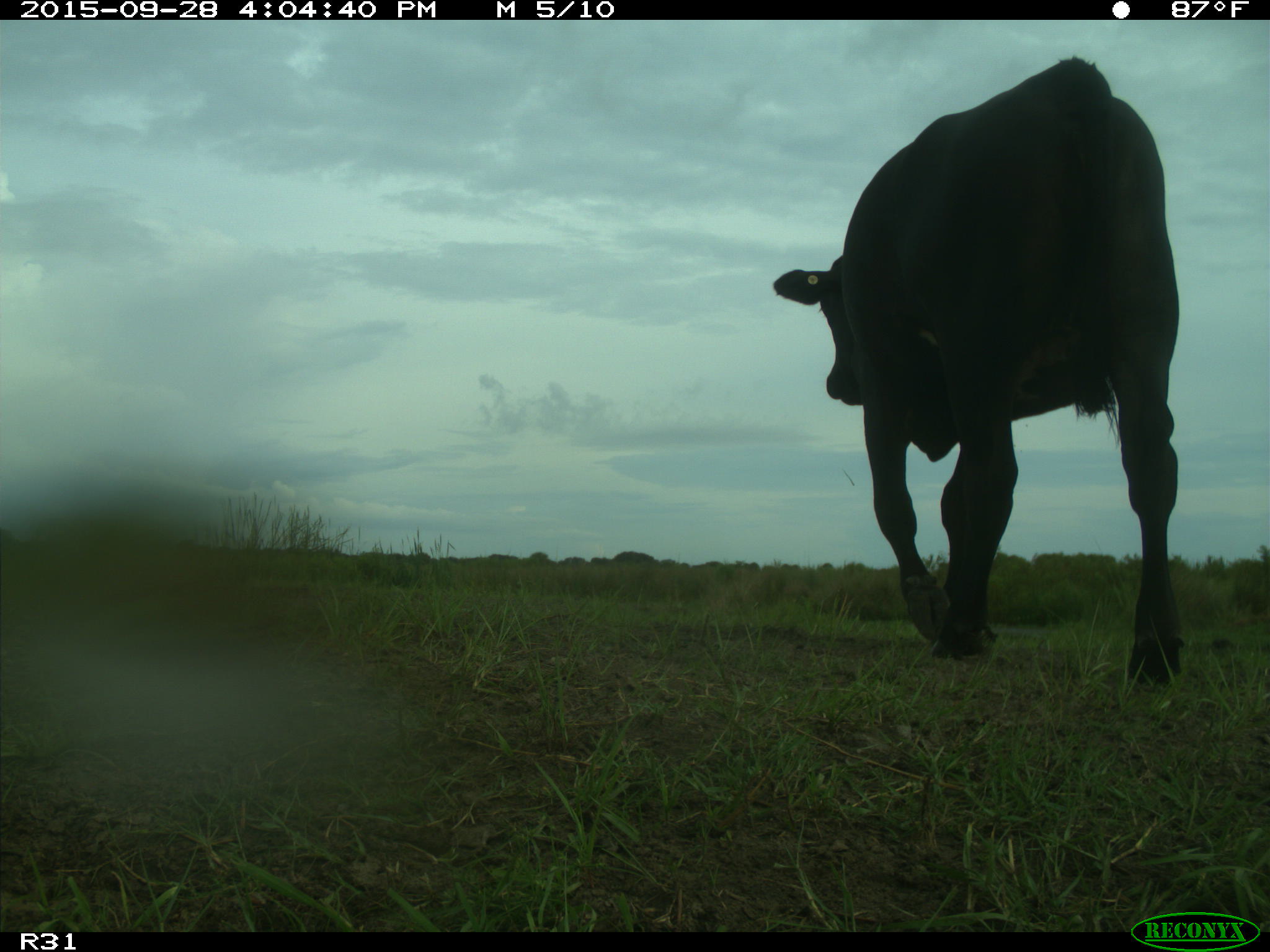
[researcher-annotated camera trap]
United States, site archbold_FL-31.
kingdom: Animalia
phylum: Chordata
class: Mammalia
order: Artiodactyla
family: Bovidae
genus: Bos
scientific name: Bos taurus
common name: domestic cow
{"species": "Bos taurus (domestic cow)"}